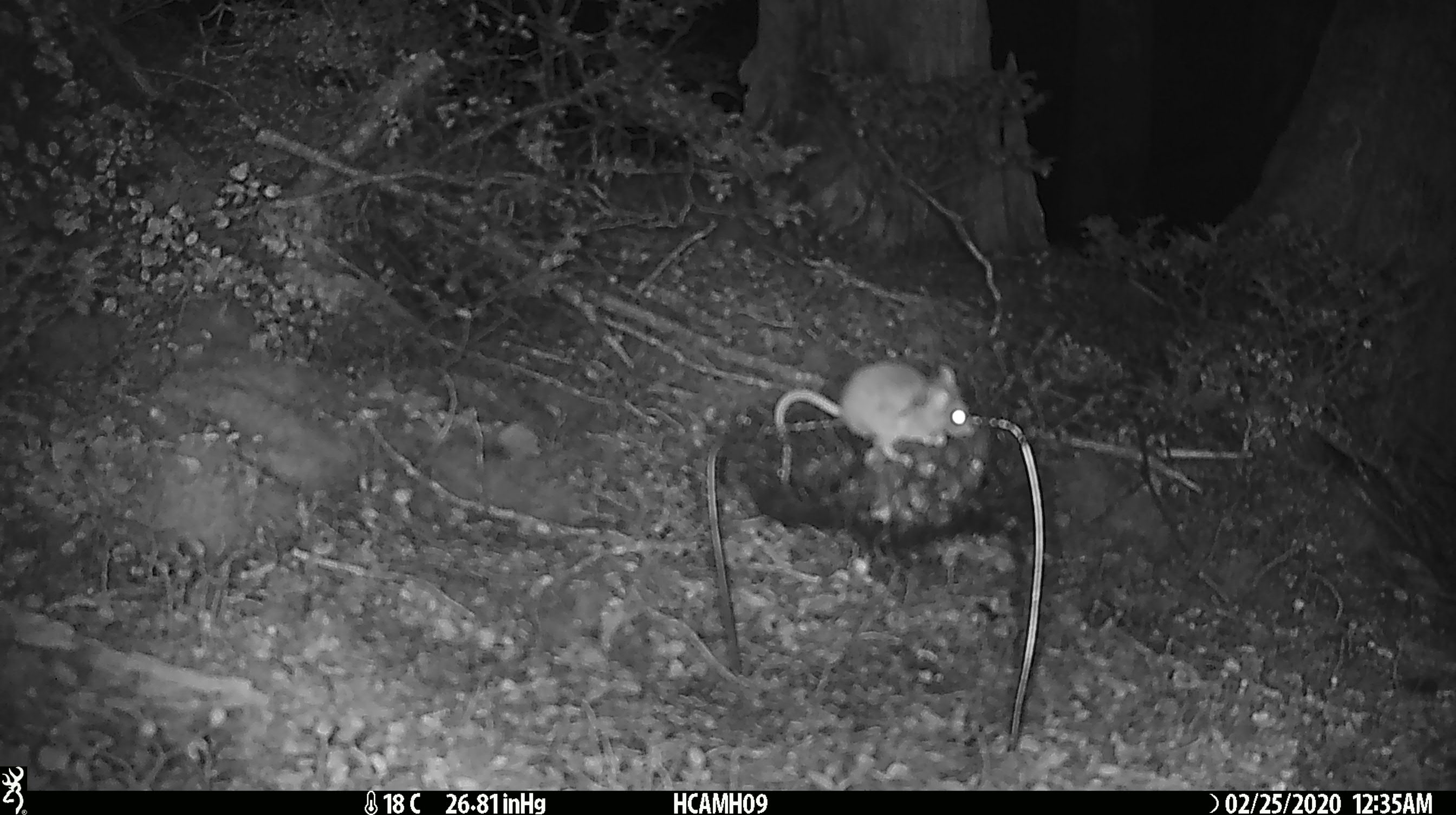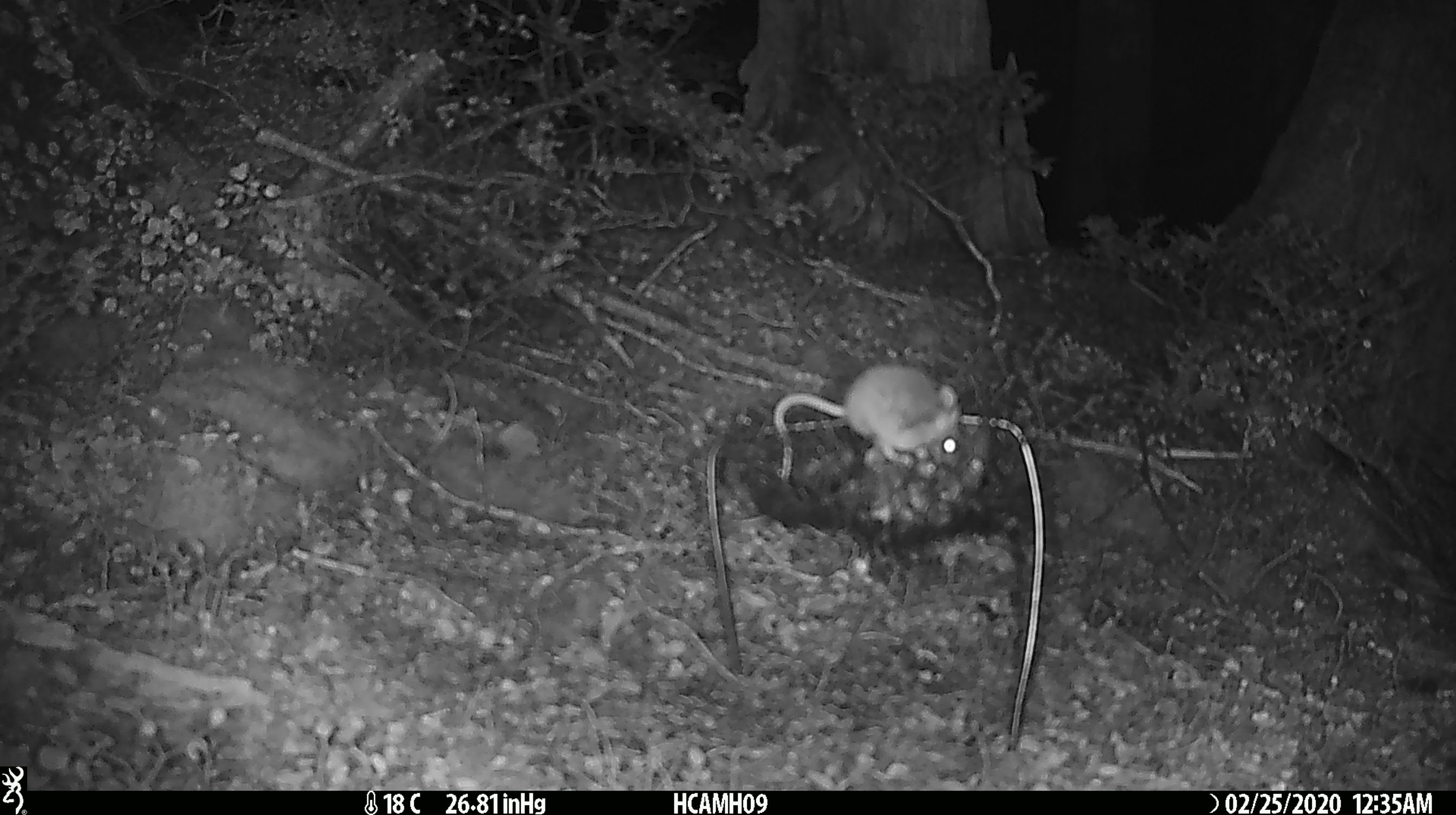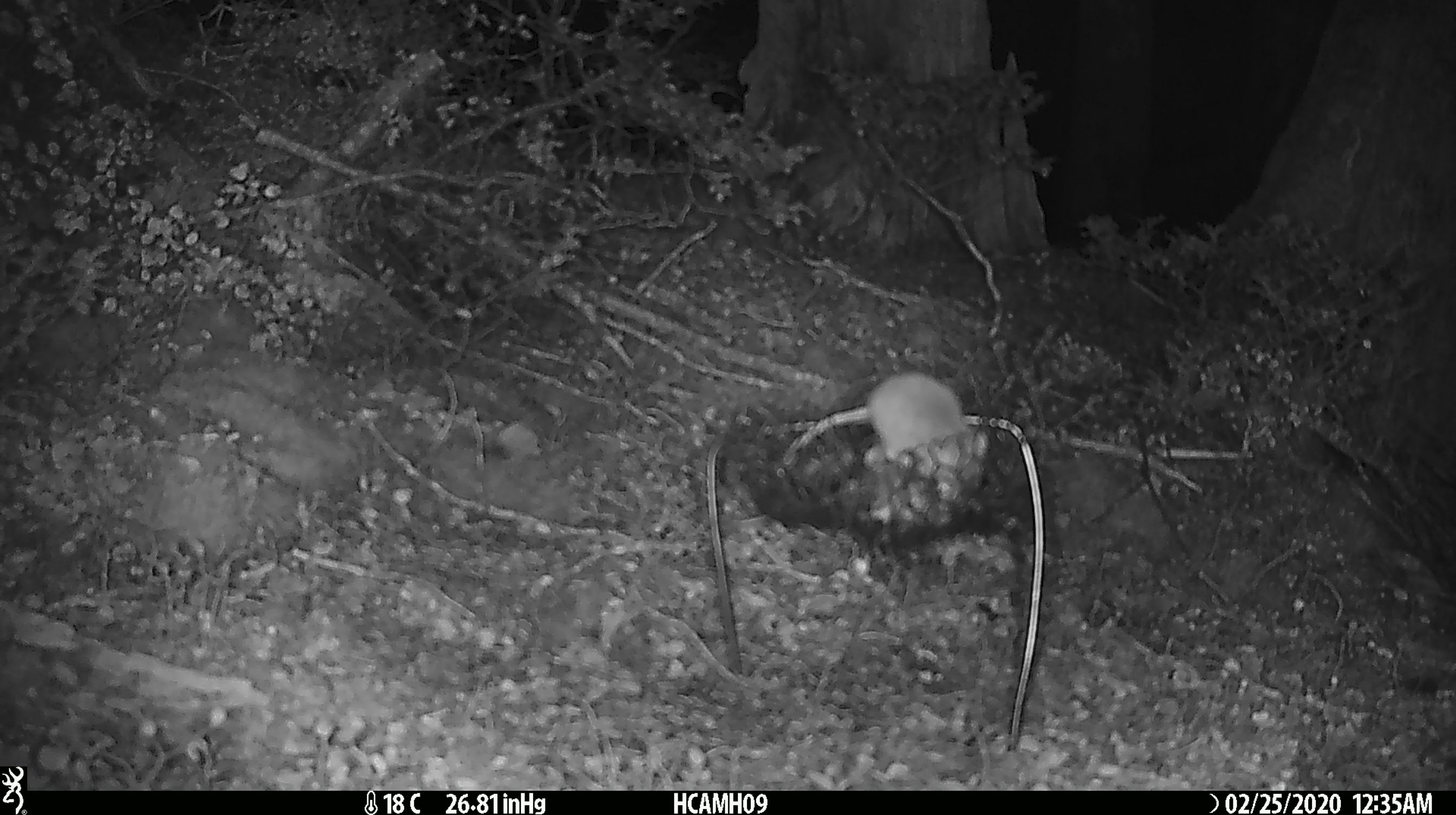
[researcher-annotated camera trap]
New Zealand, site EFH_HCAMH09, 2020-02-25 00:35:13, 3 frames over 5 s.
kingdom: Animalia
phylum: Chordata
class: Mammalia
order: Rodentia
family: Muridae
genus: Mus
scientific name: Mus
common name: mouse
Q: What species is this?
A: Mouse (Mus).